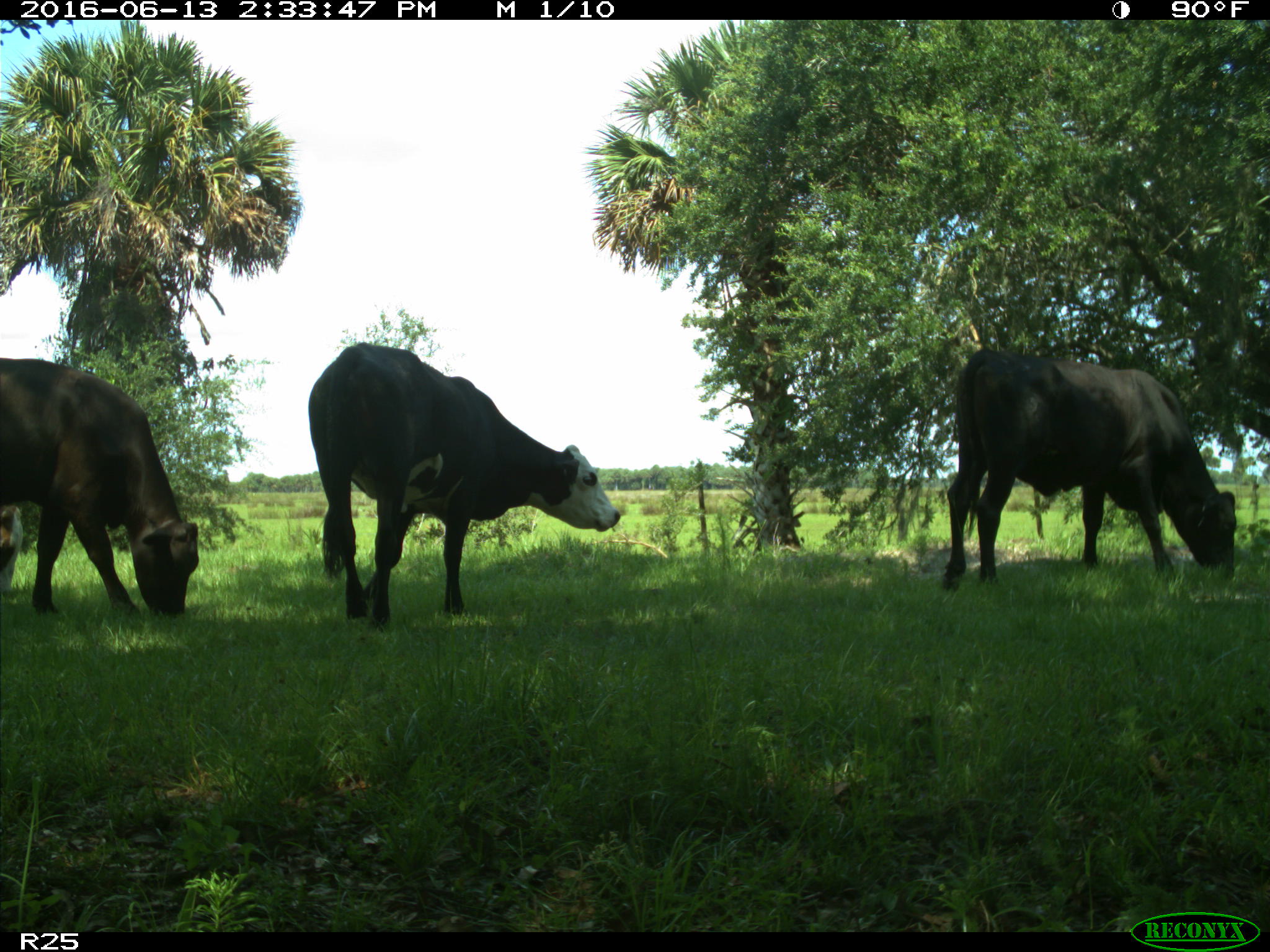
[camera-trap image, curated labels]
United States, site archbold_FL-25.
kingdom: Animalia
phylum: Chordata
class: Mammalia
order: Artiodactyla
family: Bovidae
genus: Bos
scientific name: Bos taurus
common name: domestic cow